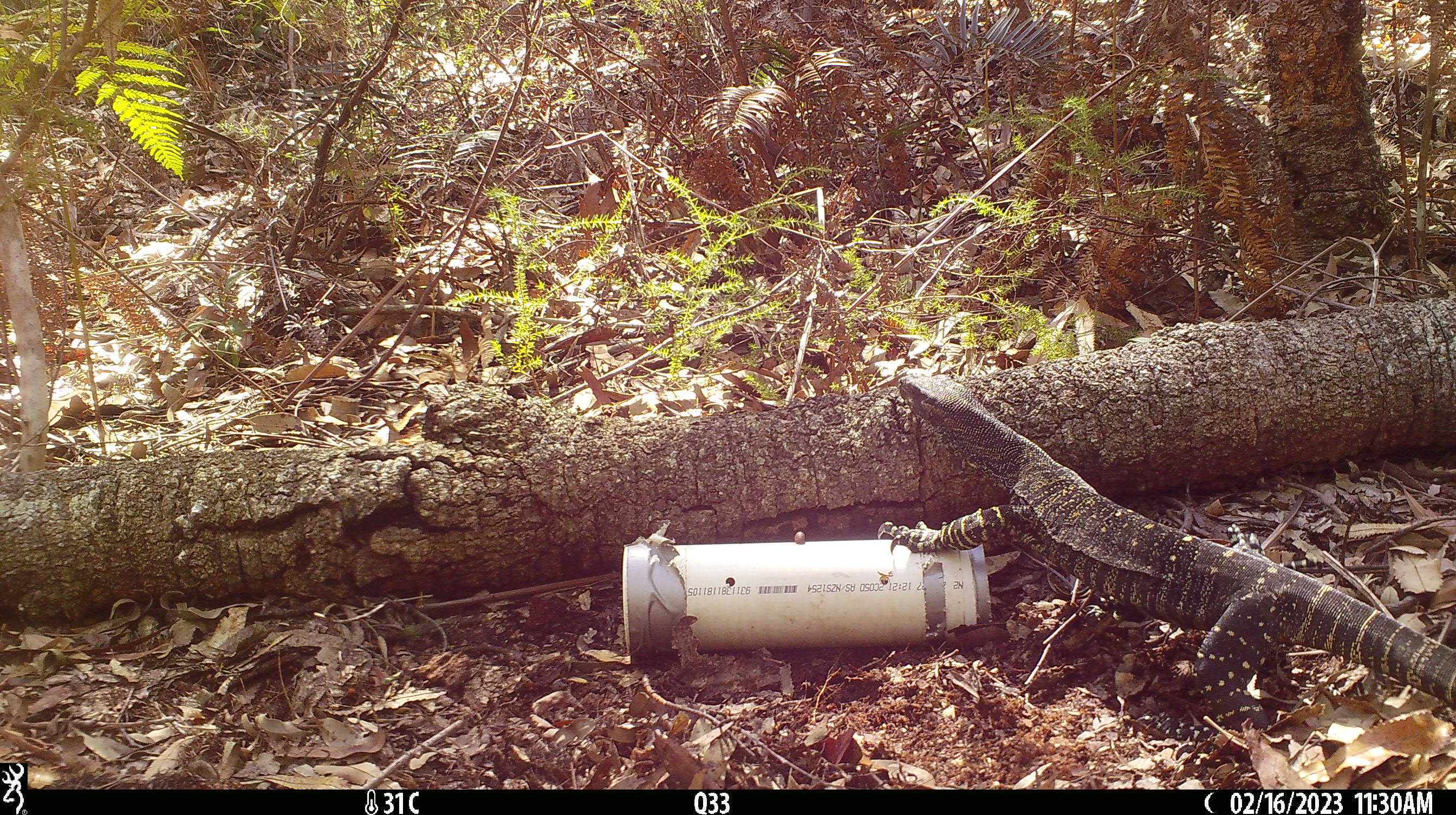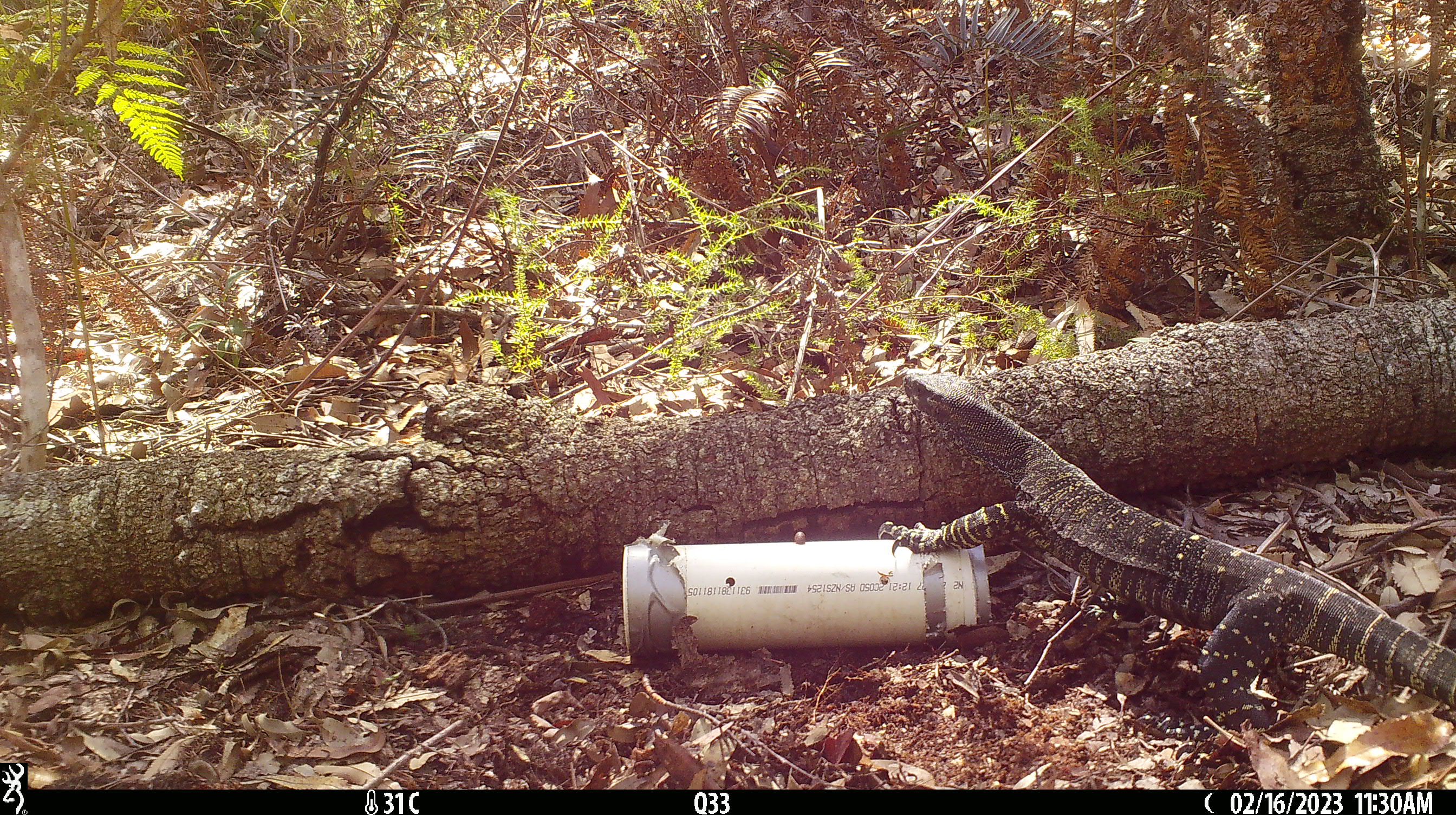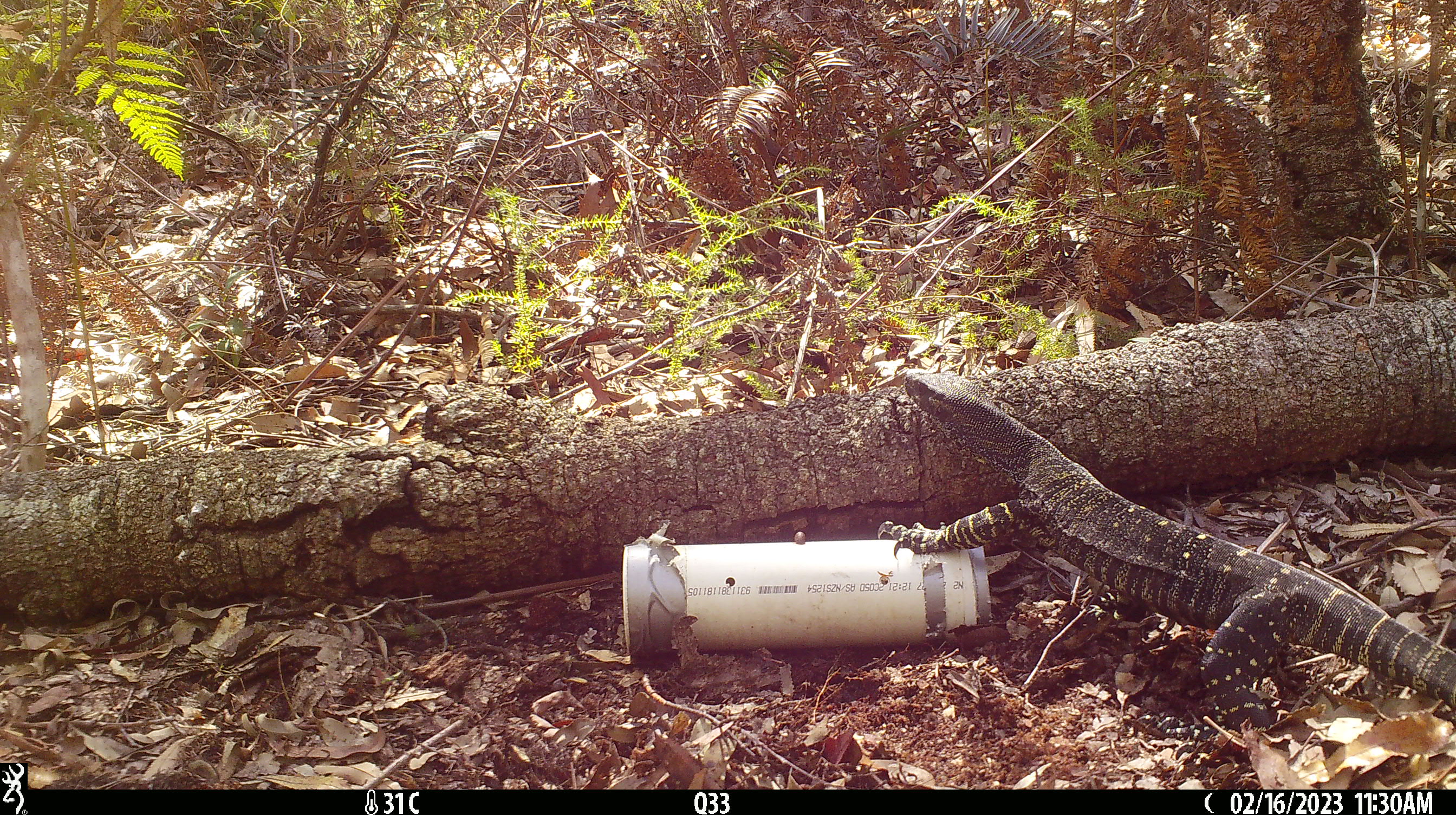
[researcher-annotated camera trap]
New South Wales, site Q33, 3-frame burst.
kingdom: Animalia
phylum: Chordata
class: Reptilia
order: Squamata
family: Varanidae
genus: Varanus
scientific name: Varanus varius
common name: lace monitor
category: goanna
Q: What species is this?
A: Goanna (lace monitor) (Varanus varius).